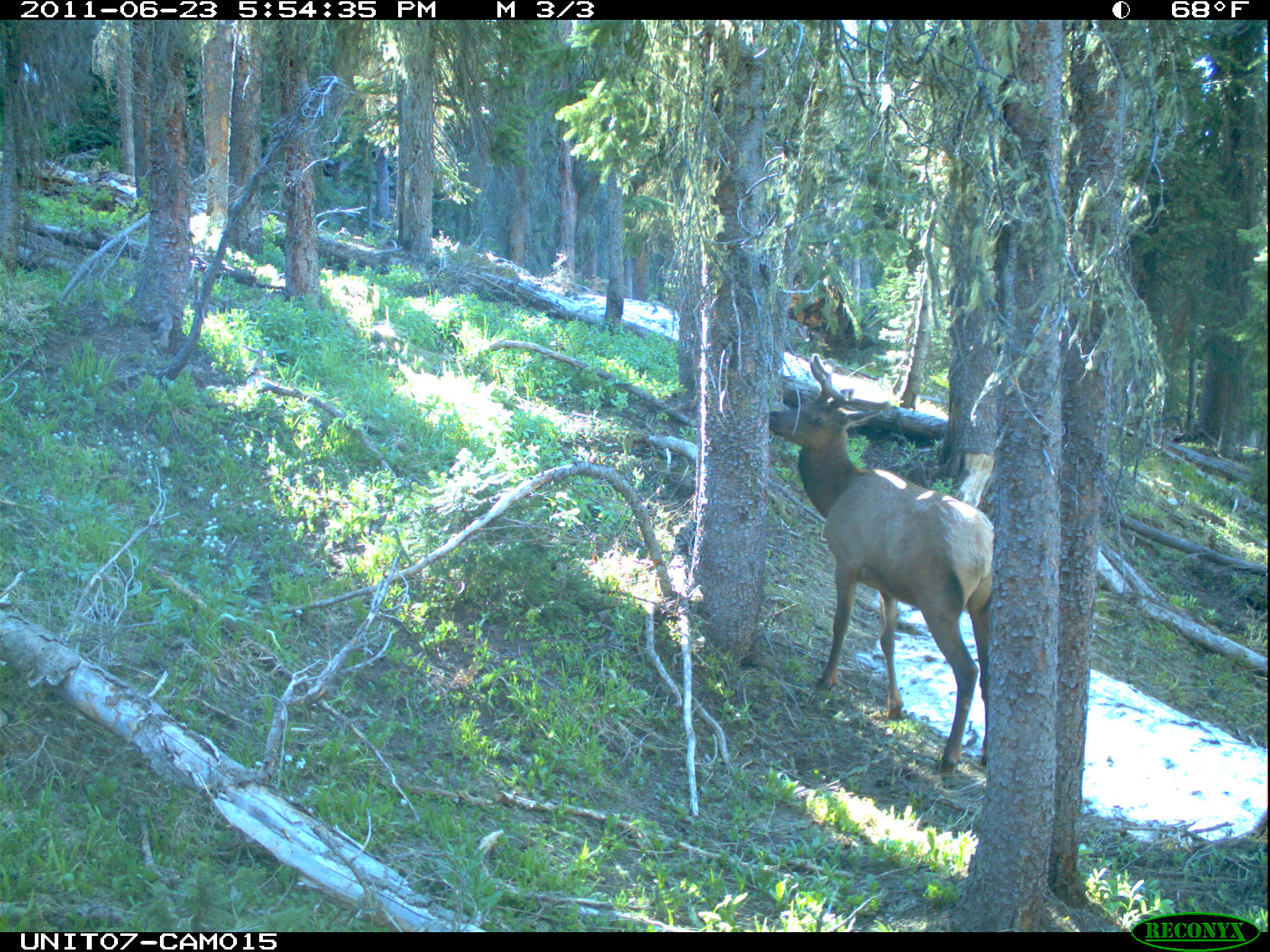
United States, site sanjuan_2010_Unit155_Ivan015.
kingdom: Animalia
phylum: Chordata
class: Mammalia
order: Artiodactyla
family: Cervidae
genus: Cervus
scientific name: Cervus elaphus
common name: red deer